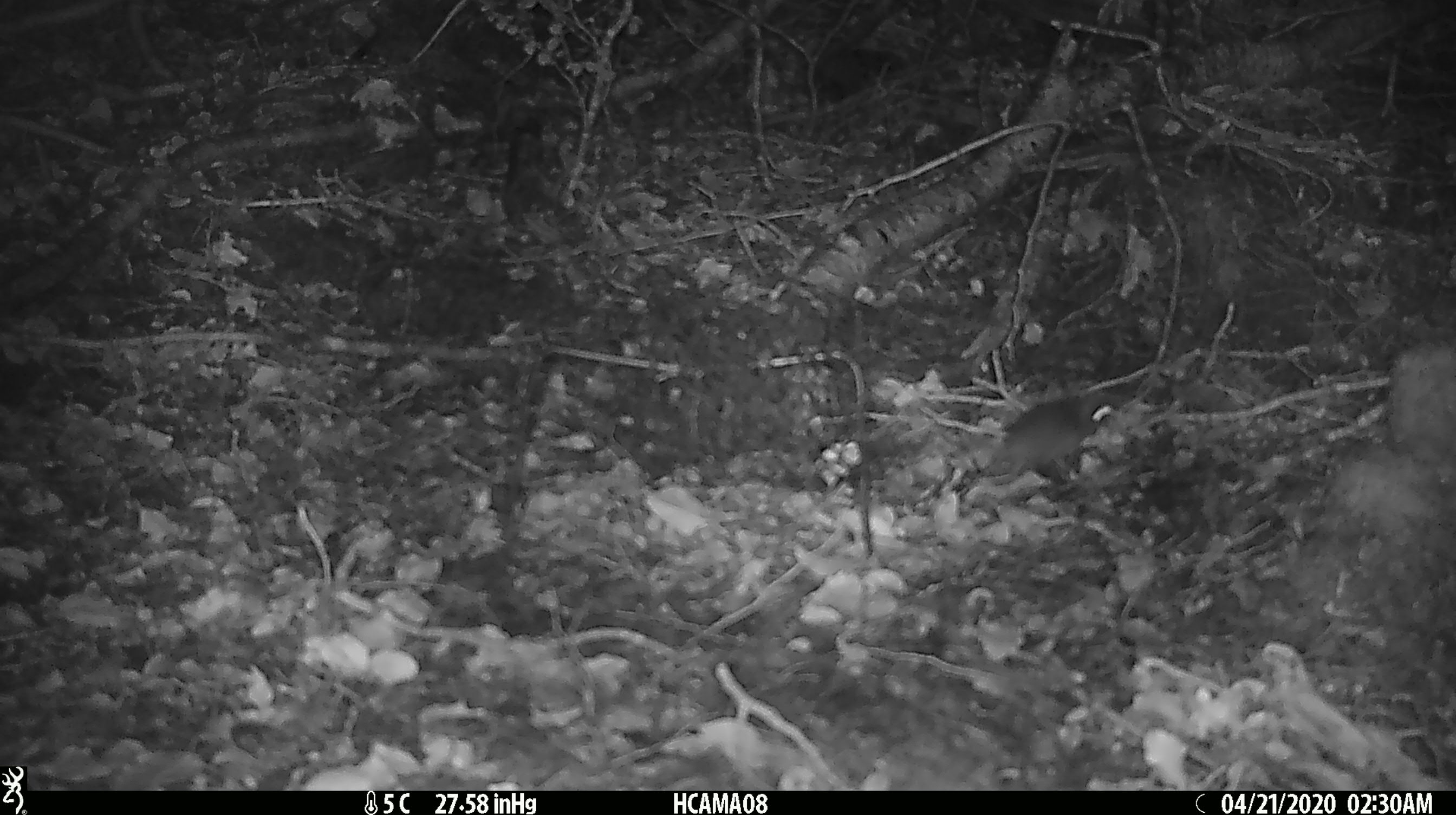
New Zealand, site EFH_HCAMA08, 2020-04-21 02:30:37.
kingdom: Animalia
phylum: Chordata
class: Mammalia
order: Rodentia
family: Muridae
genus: Mus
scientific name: Mus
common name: mouse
Mouse (Mus).